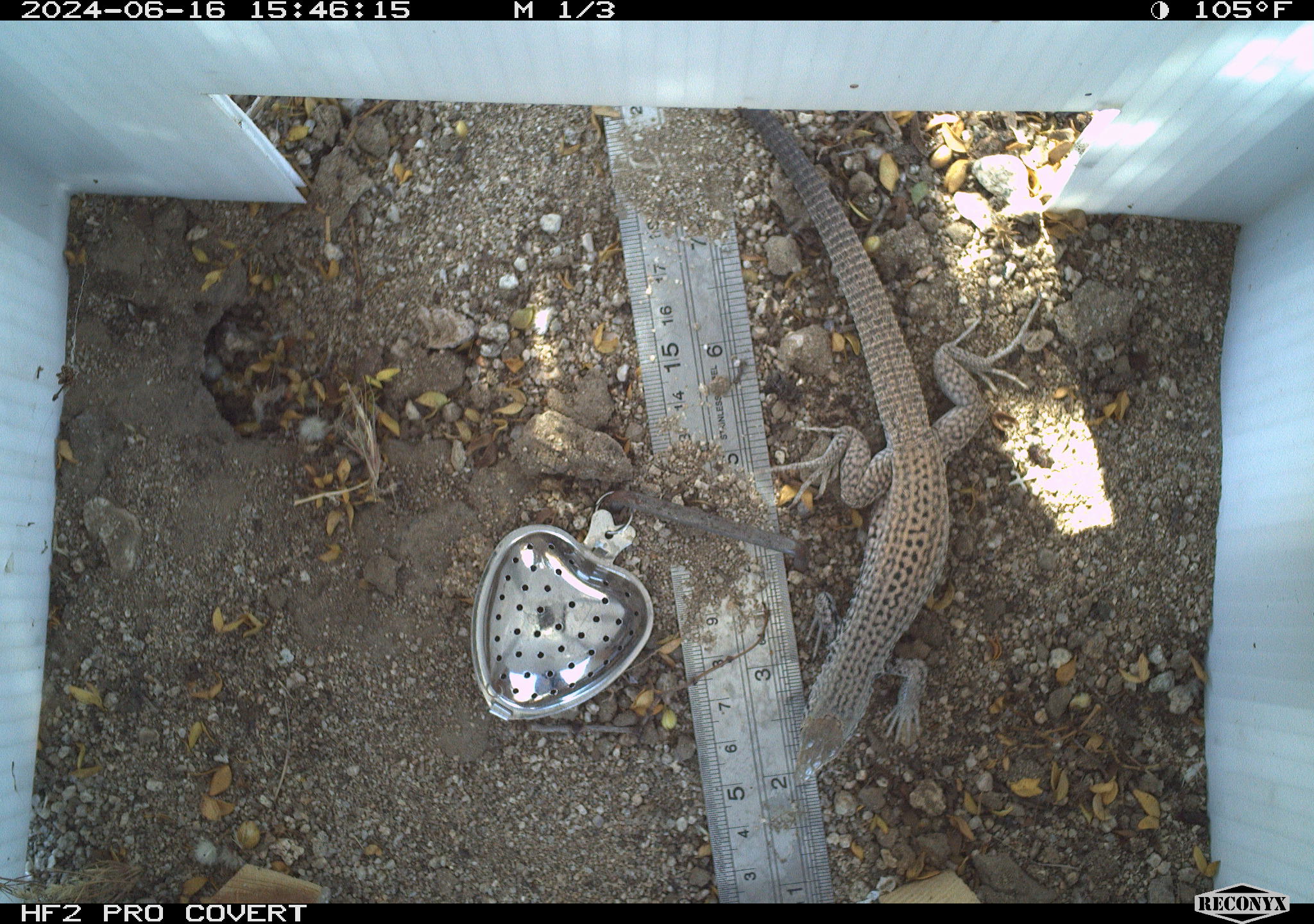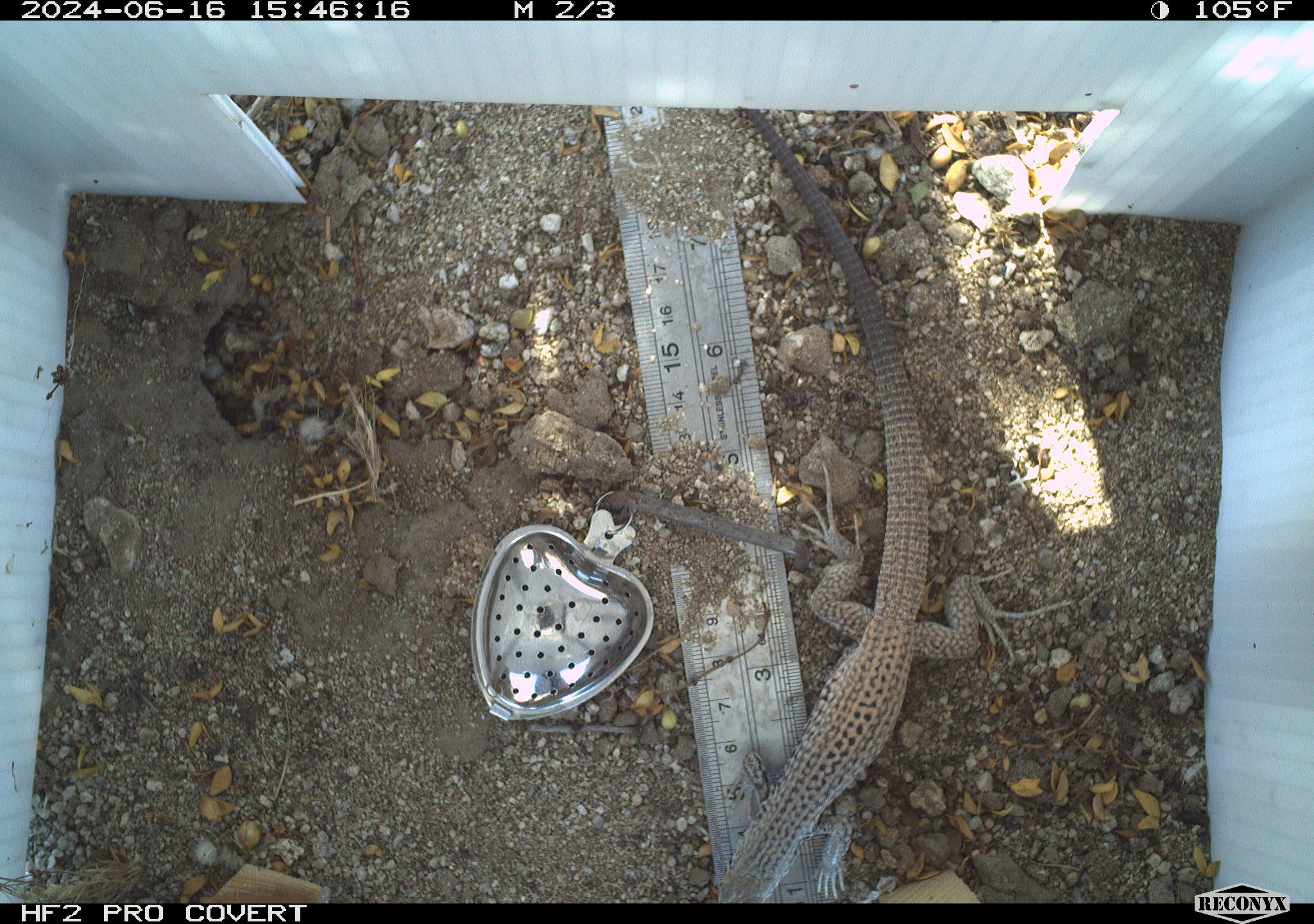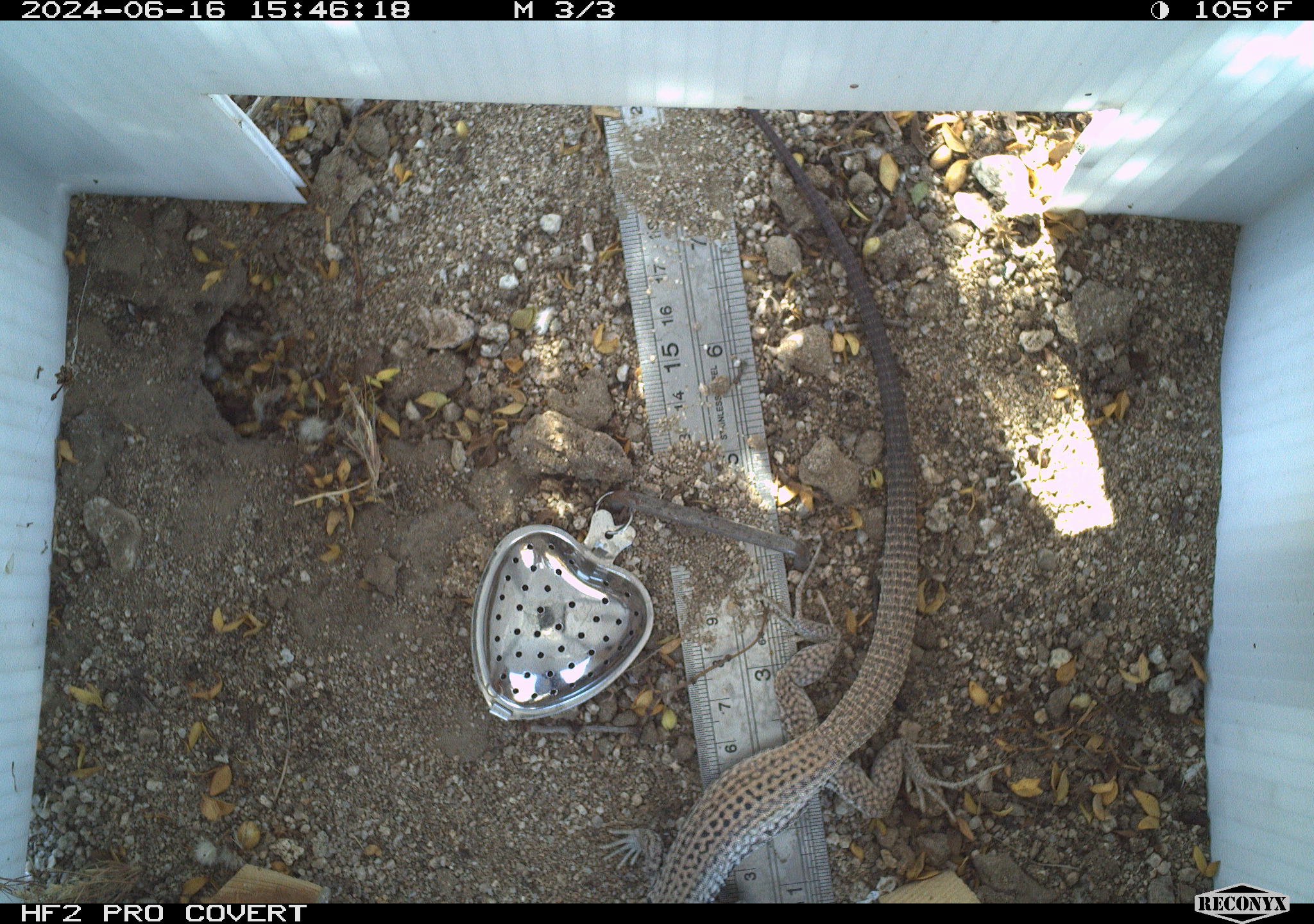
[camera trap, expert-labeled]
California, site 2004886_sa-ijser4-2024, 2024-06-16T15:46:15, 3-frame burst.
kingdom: Animalia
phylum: Chordata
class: Reptilia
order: Squamata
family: Teiidae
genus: Aspidoscelis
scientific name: Aspidoscelis tigris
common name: western whiptail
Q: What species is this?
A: Western whiptail (Aspidoscelis tigris).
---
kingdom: Animalia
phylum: Chordata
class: Reptilia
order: Squamata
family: Teiidae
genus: Aspidoscelis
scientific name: Aspidoscelis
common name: whiptail lizards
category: aspidoscelis species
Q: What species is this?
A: Aspidoscelis species (whiptail lizards) (Aspidoscelis).